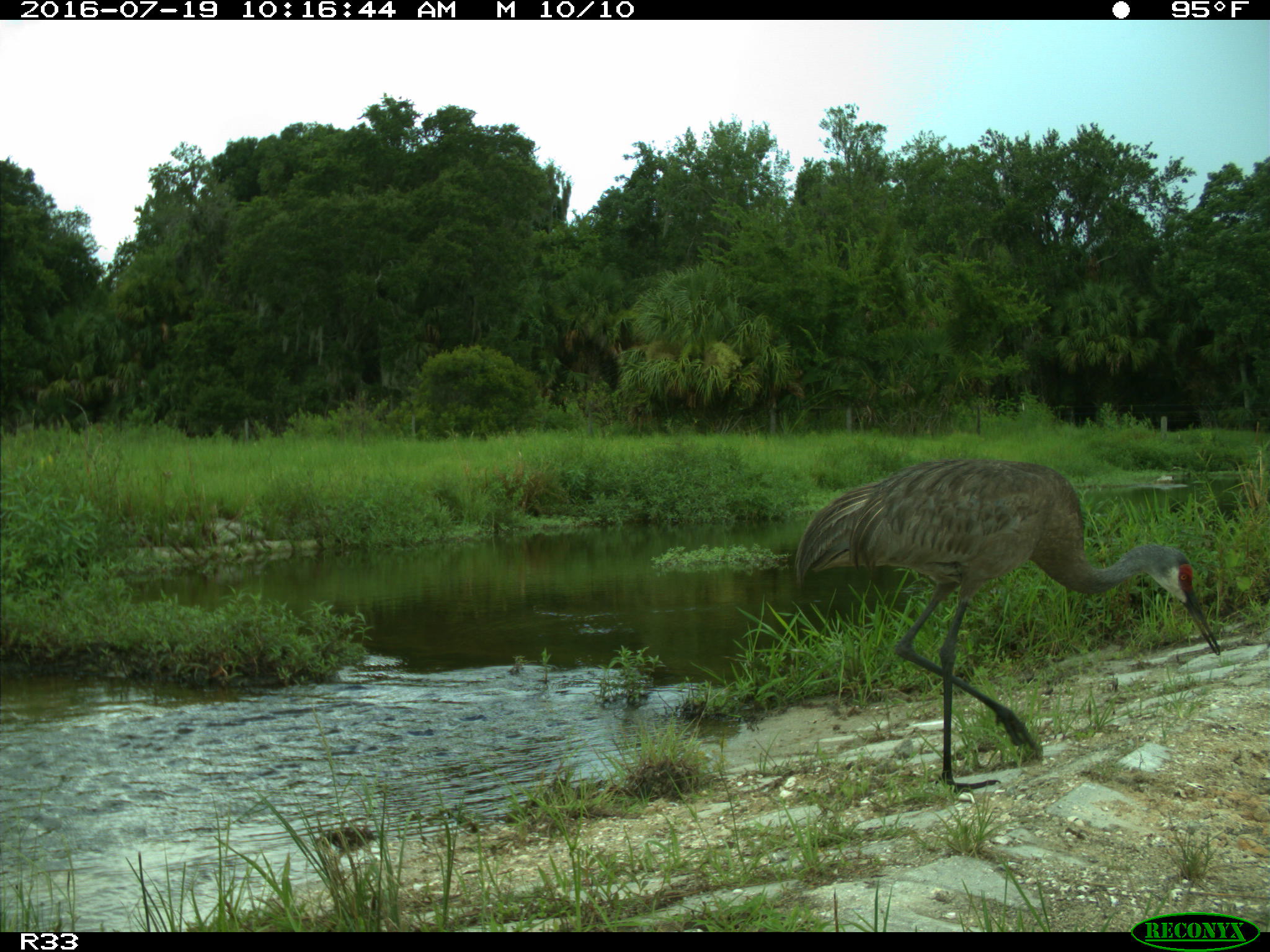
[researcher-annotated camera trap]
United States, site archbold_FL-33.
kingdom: Animalia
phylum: Chordata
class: Aves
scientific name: Aves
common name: birds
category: unidentified bird